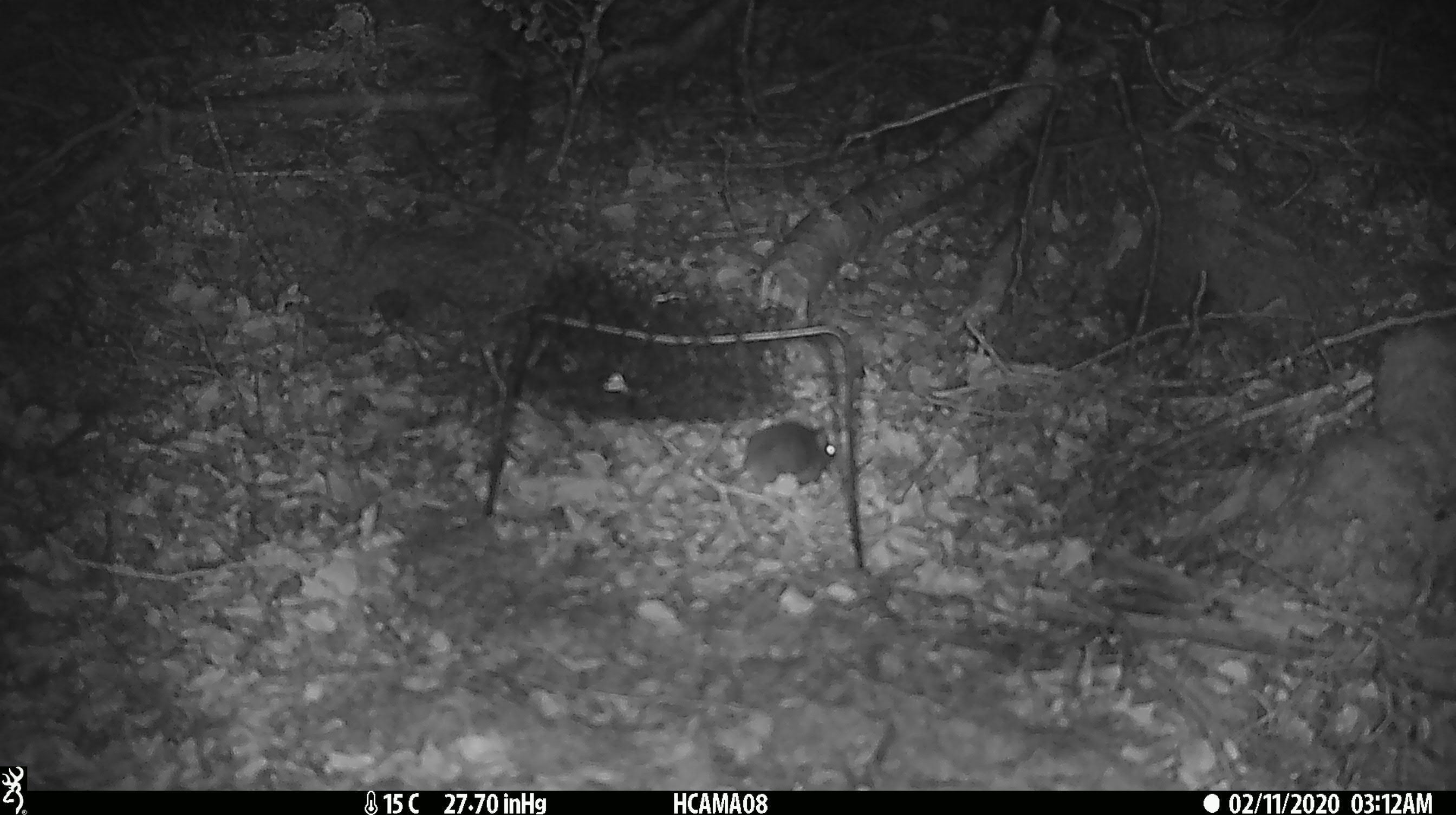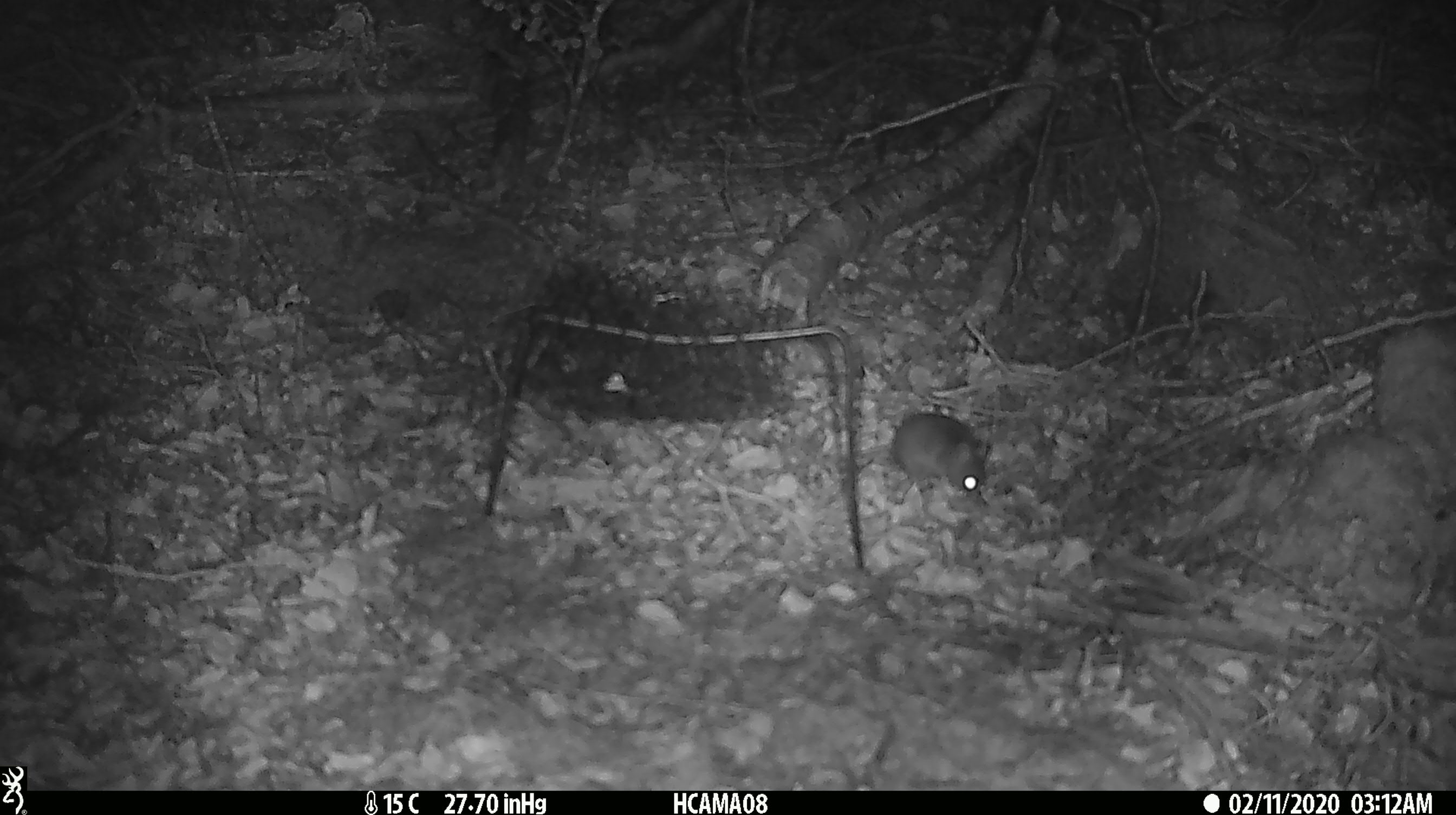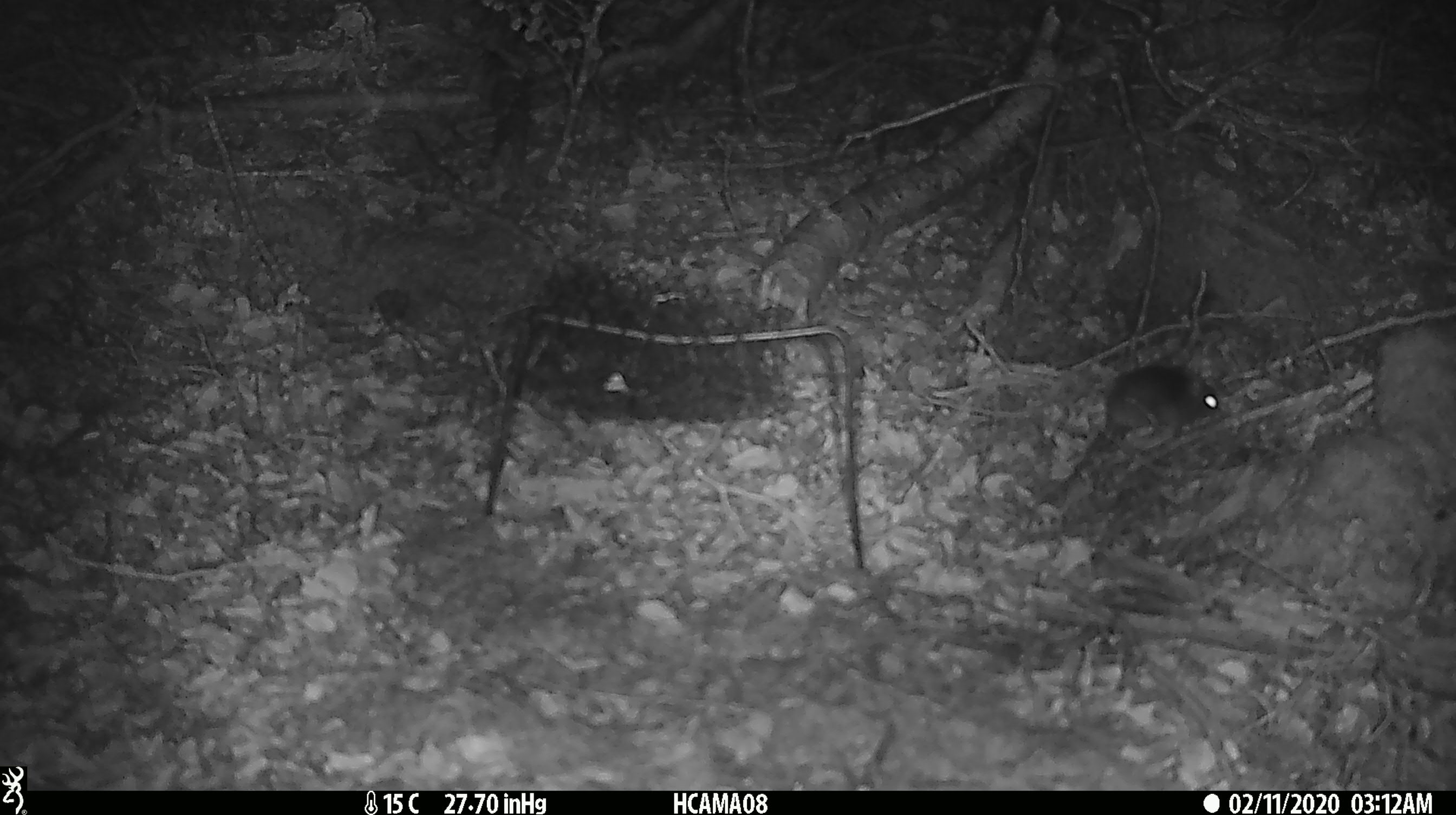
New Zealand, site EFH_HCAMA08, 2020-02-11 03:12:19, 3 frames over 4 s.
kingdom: Animalia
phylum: Chordata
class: Mammalia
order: Rodentia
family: Muridae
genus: Mus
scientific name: Mus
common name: mouse